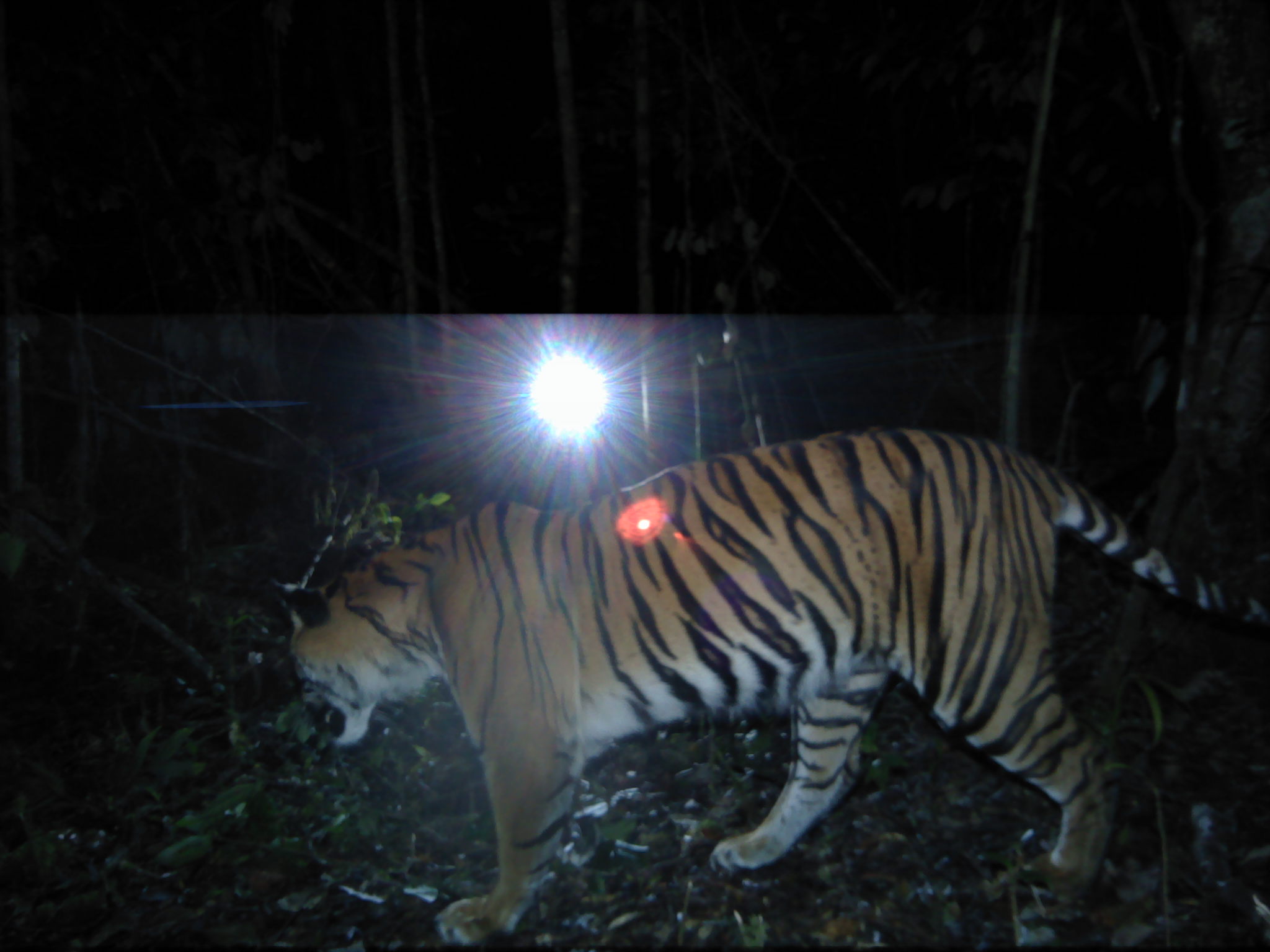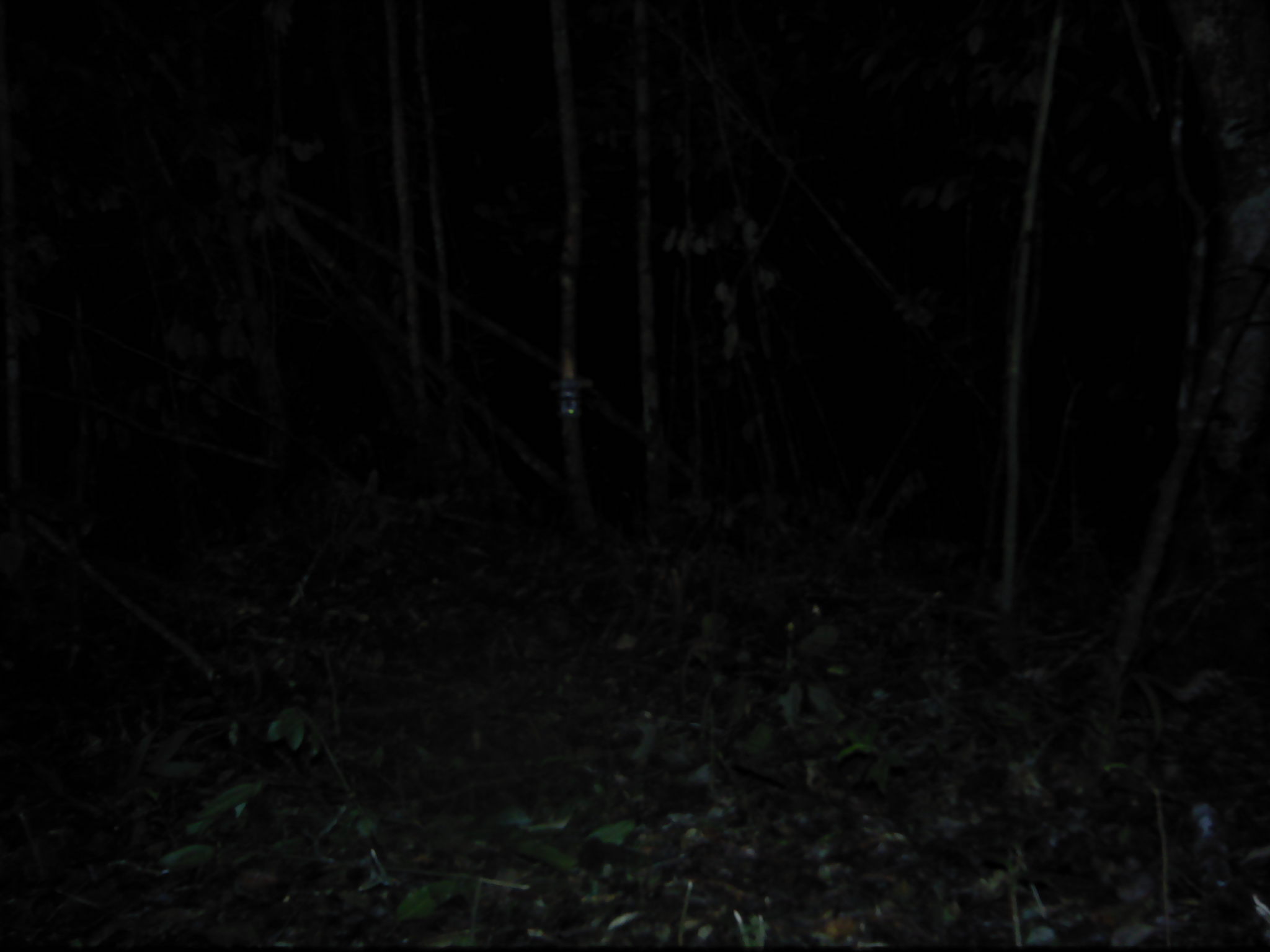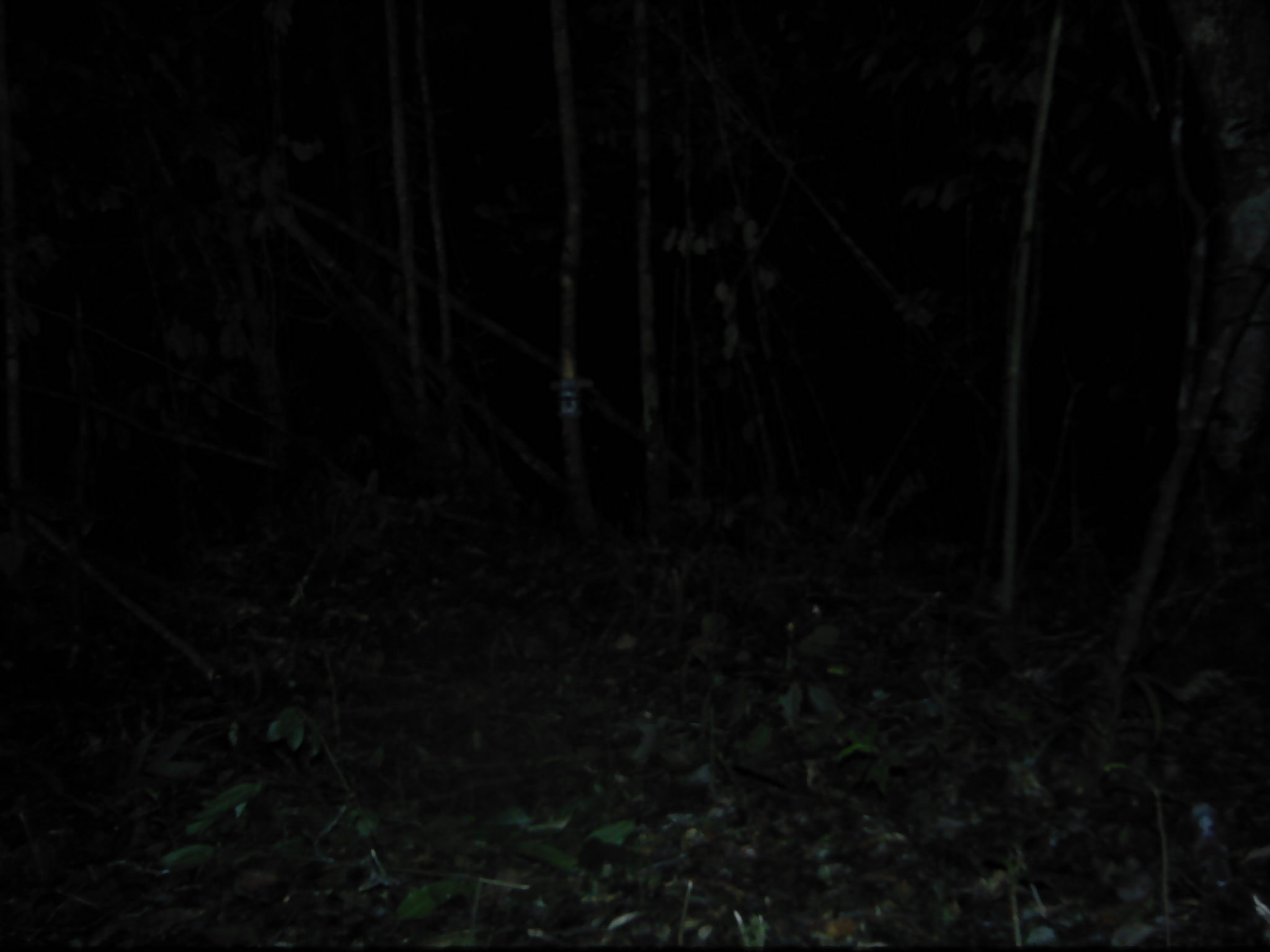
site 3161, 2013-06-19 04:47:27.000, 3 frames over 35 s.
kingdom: Animalia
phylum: Chordata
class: Mammalia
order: Carnivora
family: Felidae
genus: Panthera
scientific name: Panthera tigris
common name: tiger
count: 1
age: adult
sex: female